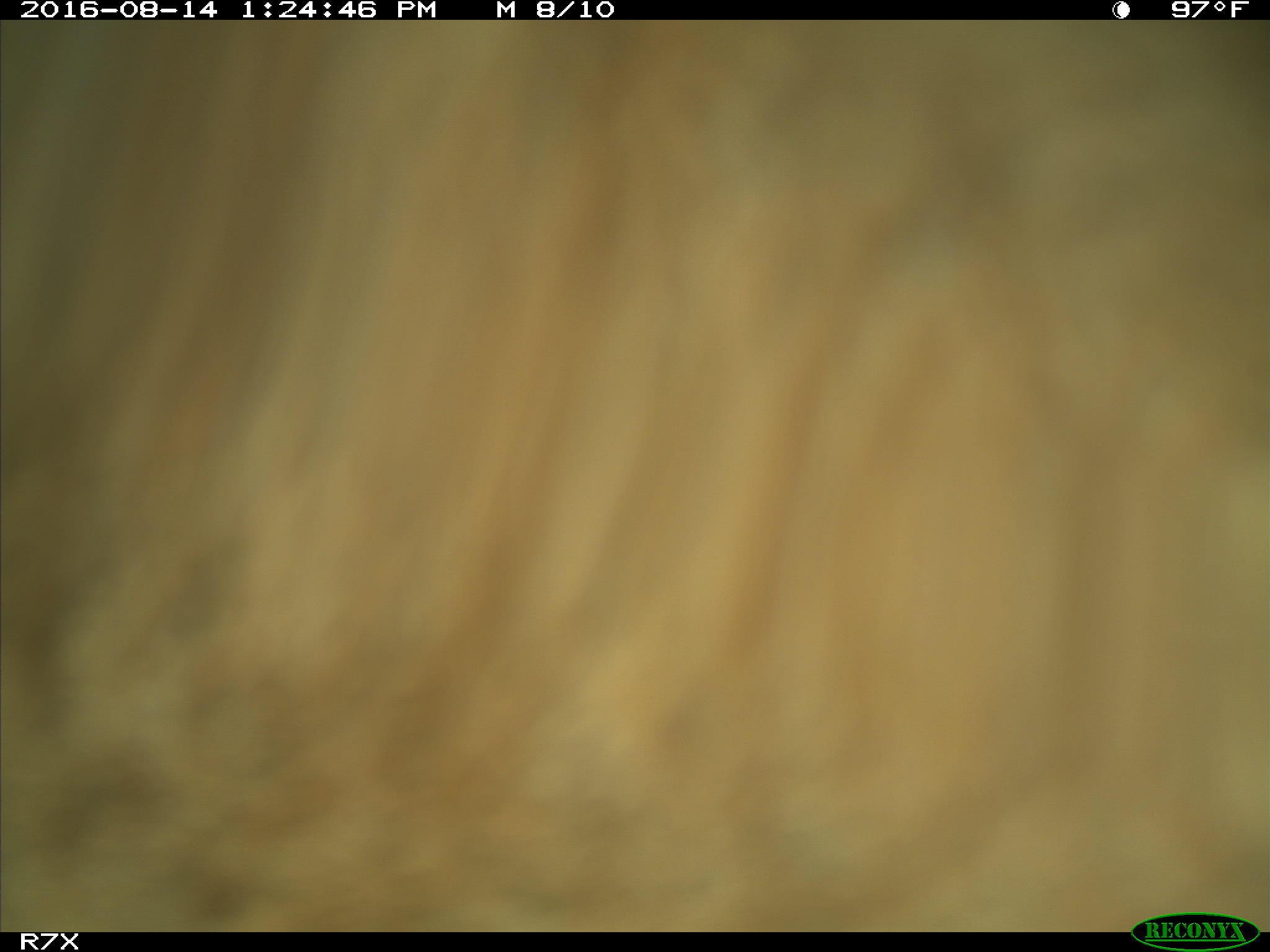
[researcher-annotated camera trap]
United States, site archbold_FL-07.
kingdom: Animalia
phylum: Chordata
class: Mammalia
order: Artiodactyla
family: Bovidae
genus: Bos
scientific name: Bos taurus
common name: domestic cow